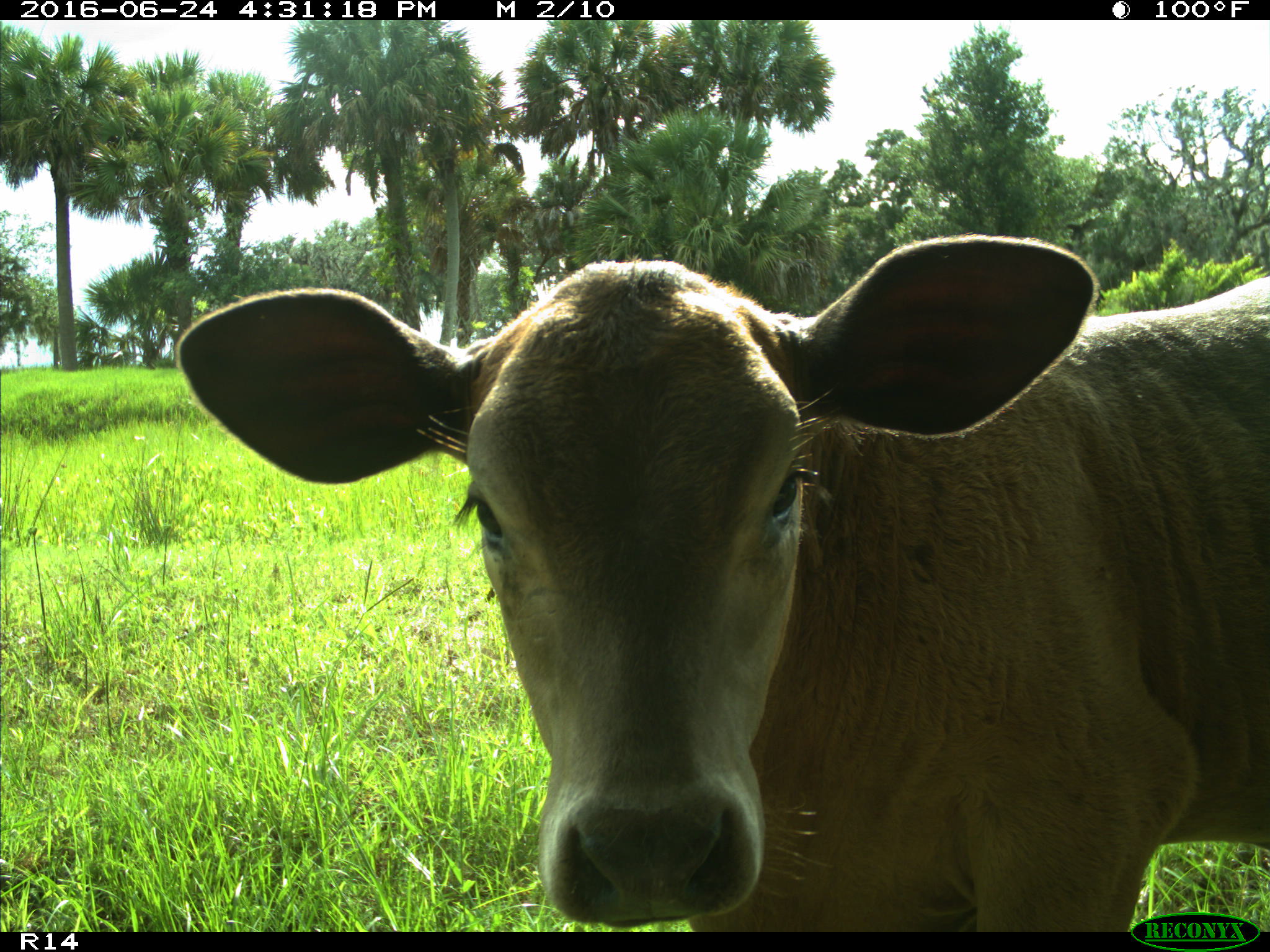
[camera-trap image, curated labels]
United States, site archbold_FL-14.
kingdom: Animalia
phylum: Chordata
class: Mammalia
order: Artiodactyla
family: Bovidae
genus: Bos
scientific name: Bos taurus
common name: domestic cow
Bos taurus (domestic cow).